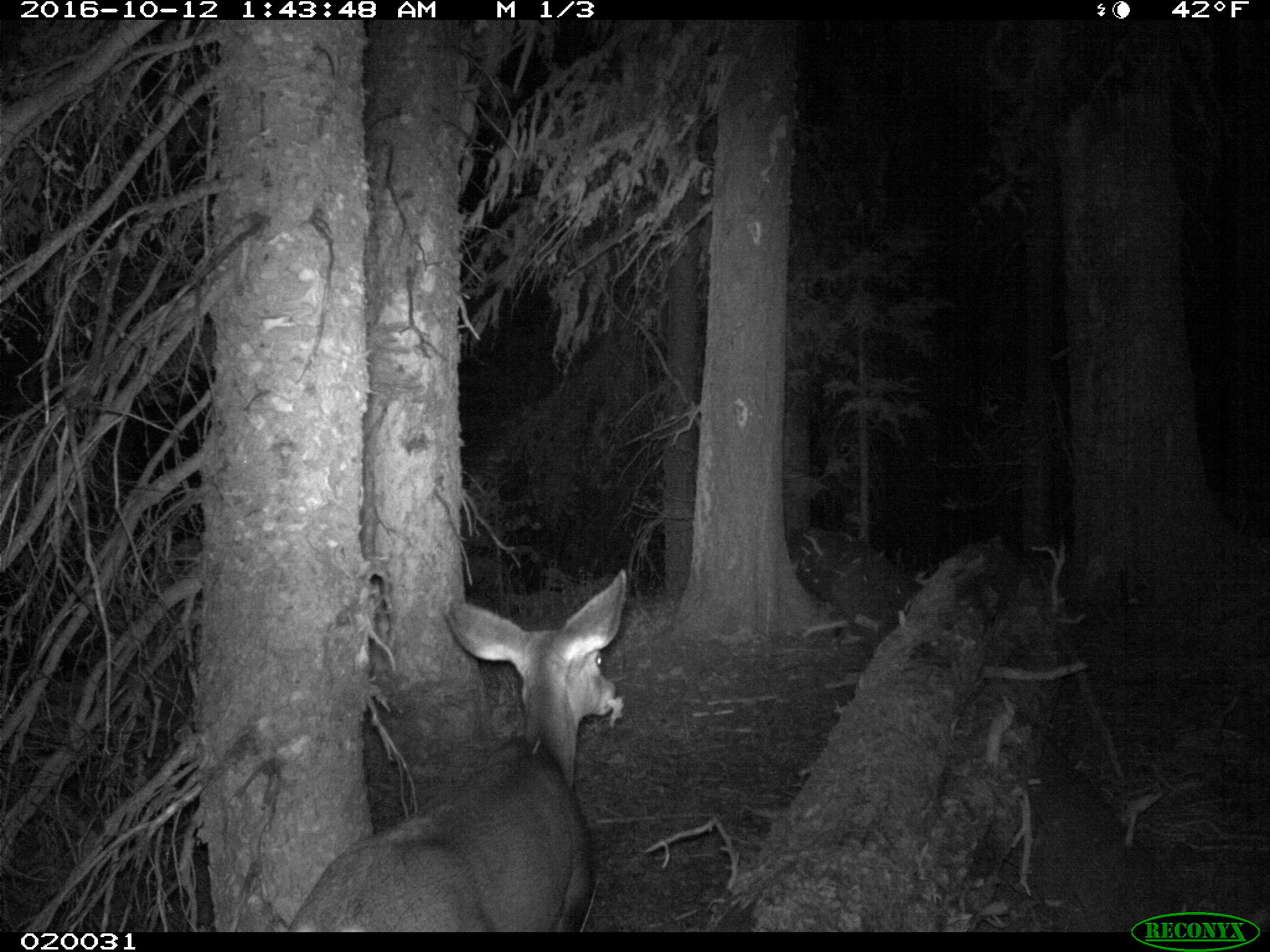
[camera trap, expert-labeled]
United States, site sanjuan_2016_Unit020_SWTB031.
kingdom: Animalia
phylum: Chordata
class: Mammalia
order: Artiodactyla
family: Cervidae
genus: Odocoileus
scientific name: Odocoileus hemionus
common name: mule deer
Odocoileus hemionus (mule deer).